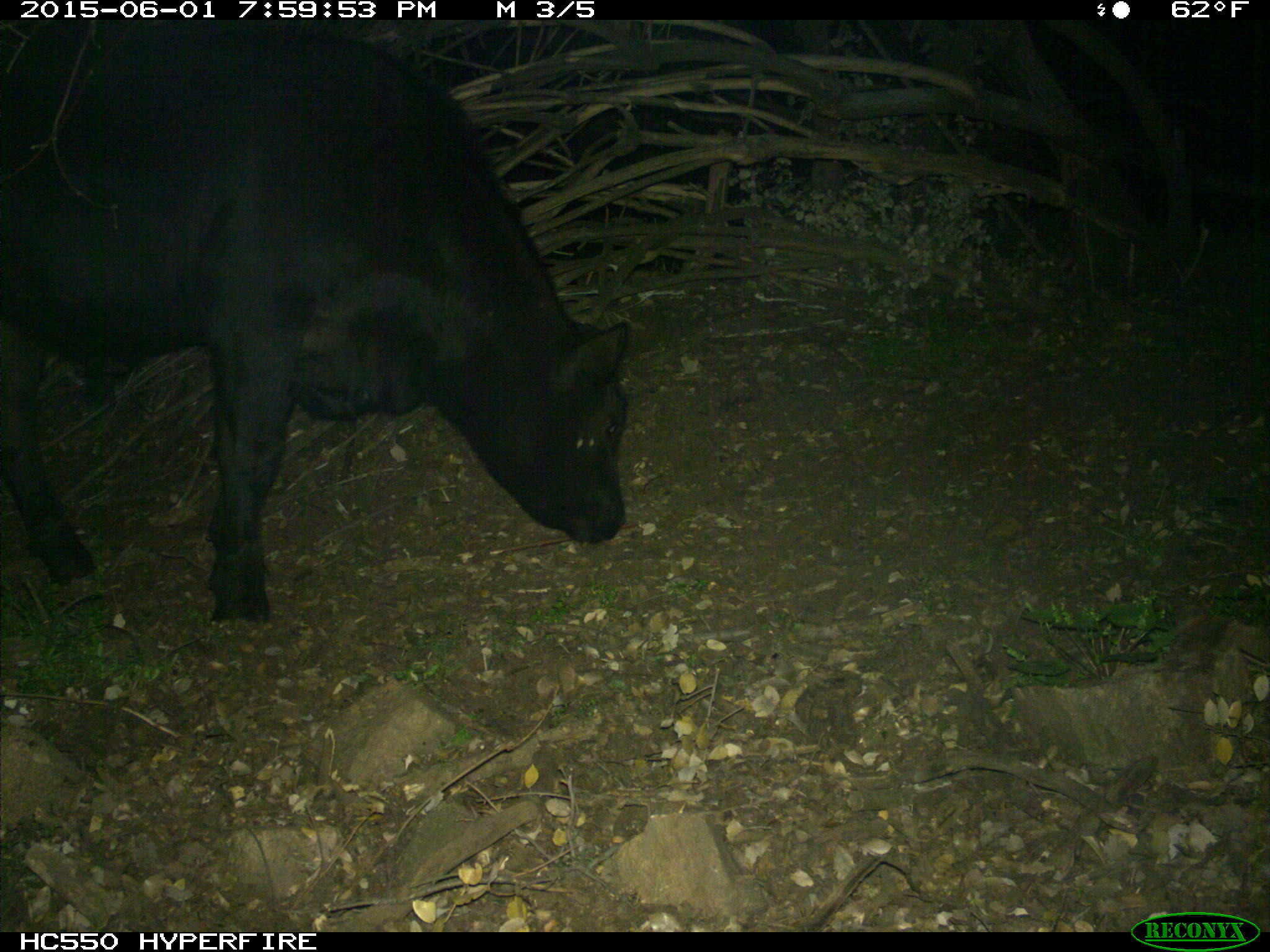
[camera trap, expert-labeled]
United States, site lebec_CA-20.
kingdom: Animalia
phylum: Chordata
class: Mammalia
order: Artiodactyla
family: Bovidae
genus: Bos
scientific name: Bos taurus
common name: domestic cow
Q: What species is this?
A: Bos taurus (domestic cow).